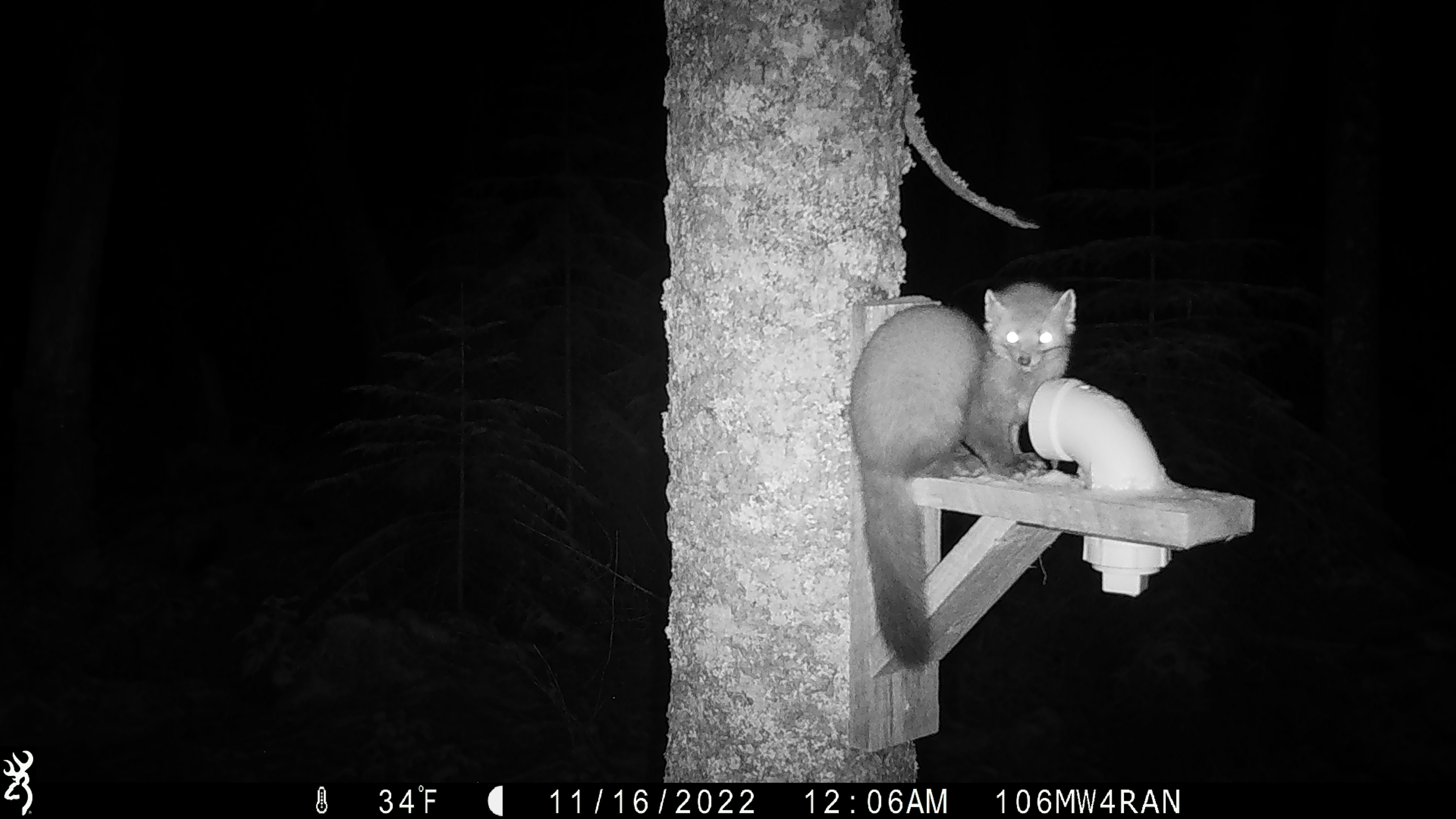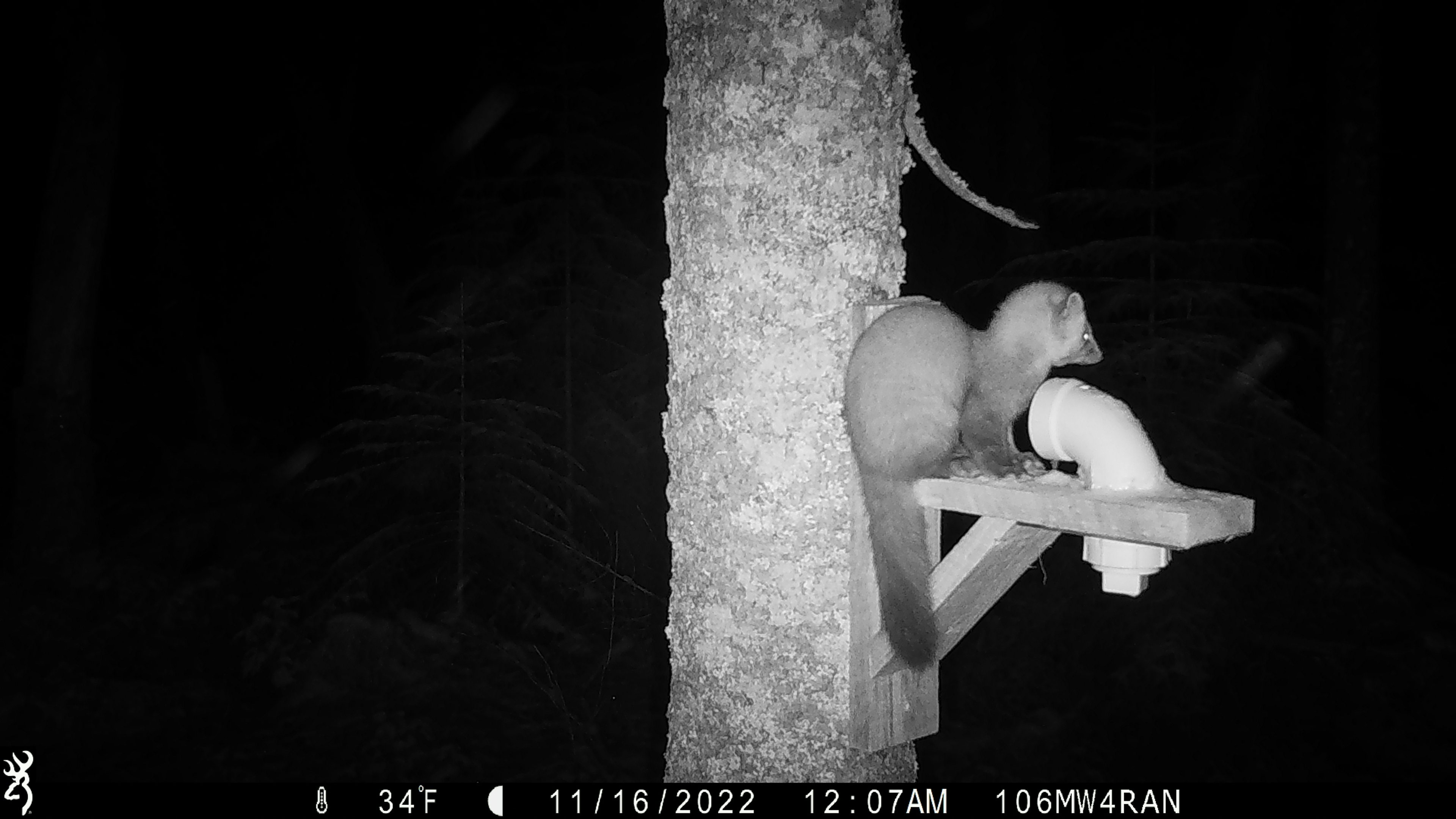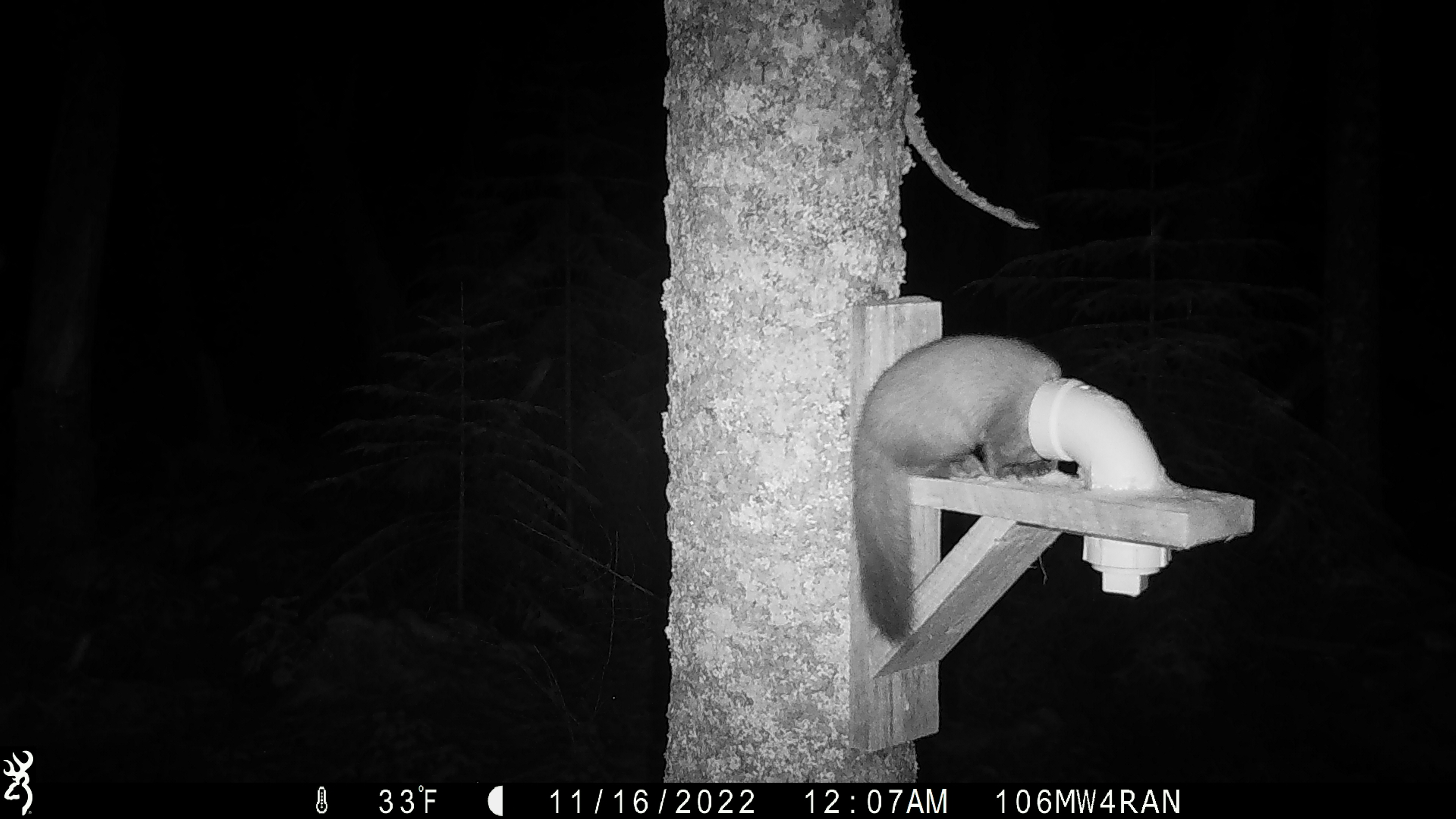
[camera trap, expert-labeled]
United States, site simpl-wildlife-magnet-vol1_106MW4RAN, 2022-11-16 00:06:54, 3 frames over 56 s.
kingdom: Animalia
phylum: Chordata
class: Mammalia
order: Carnivora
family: Mustelidae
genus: Martes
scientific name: Martes americana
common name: american marten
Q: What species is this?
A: American marten (Martes americana).